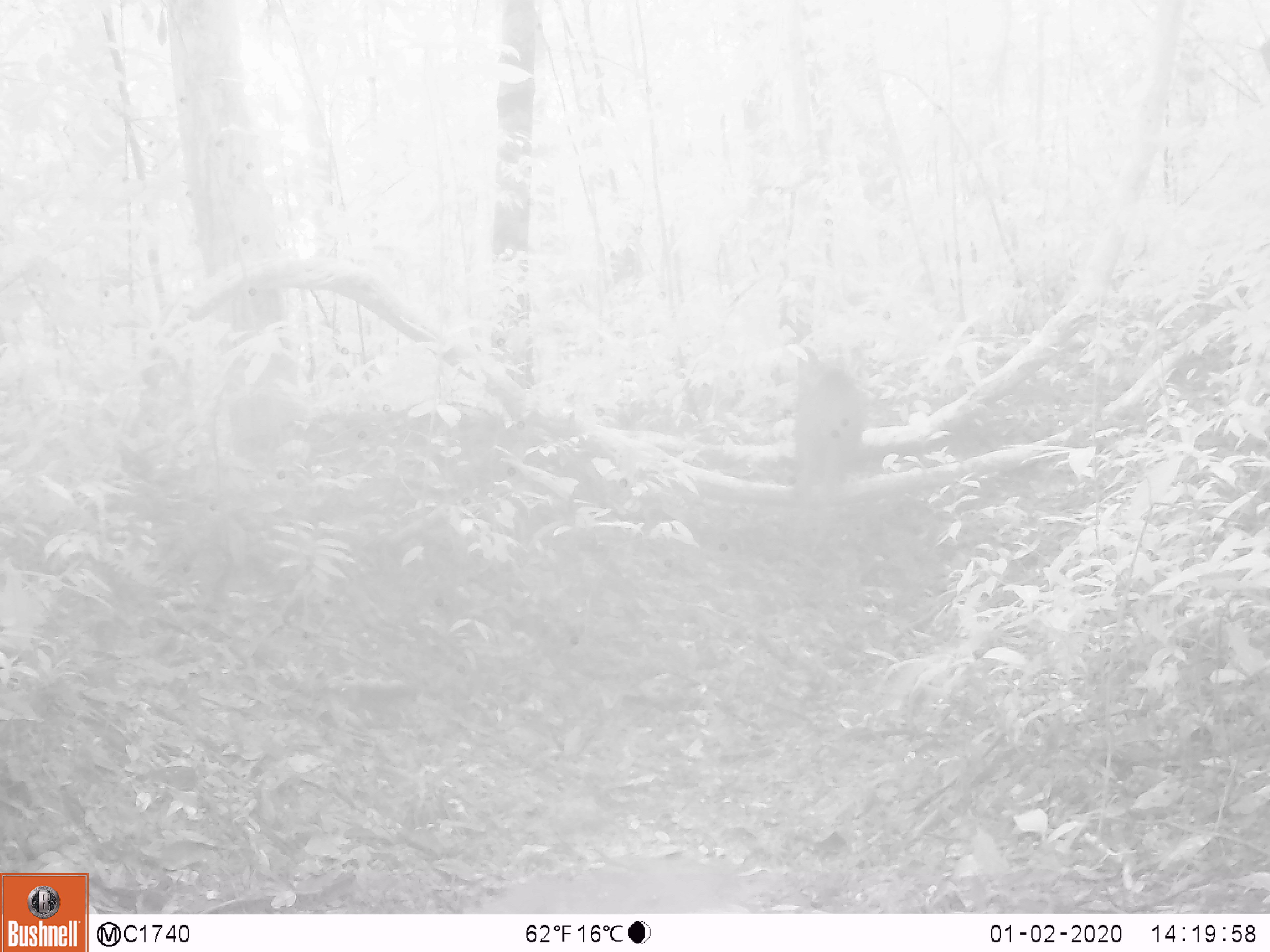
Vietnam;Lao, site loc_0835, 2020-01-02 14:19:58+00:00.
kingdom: Animalia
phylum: Chordata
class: Mammalia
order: Artiodactyla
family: Suidae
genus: Sus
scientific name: Sus scrofa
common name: eurasian wild pig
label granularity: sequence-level